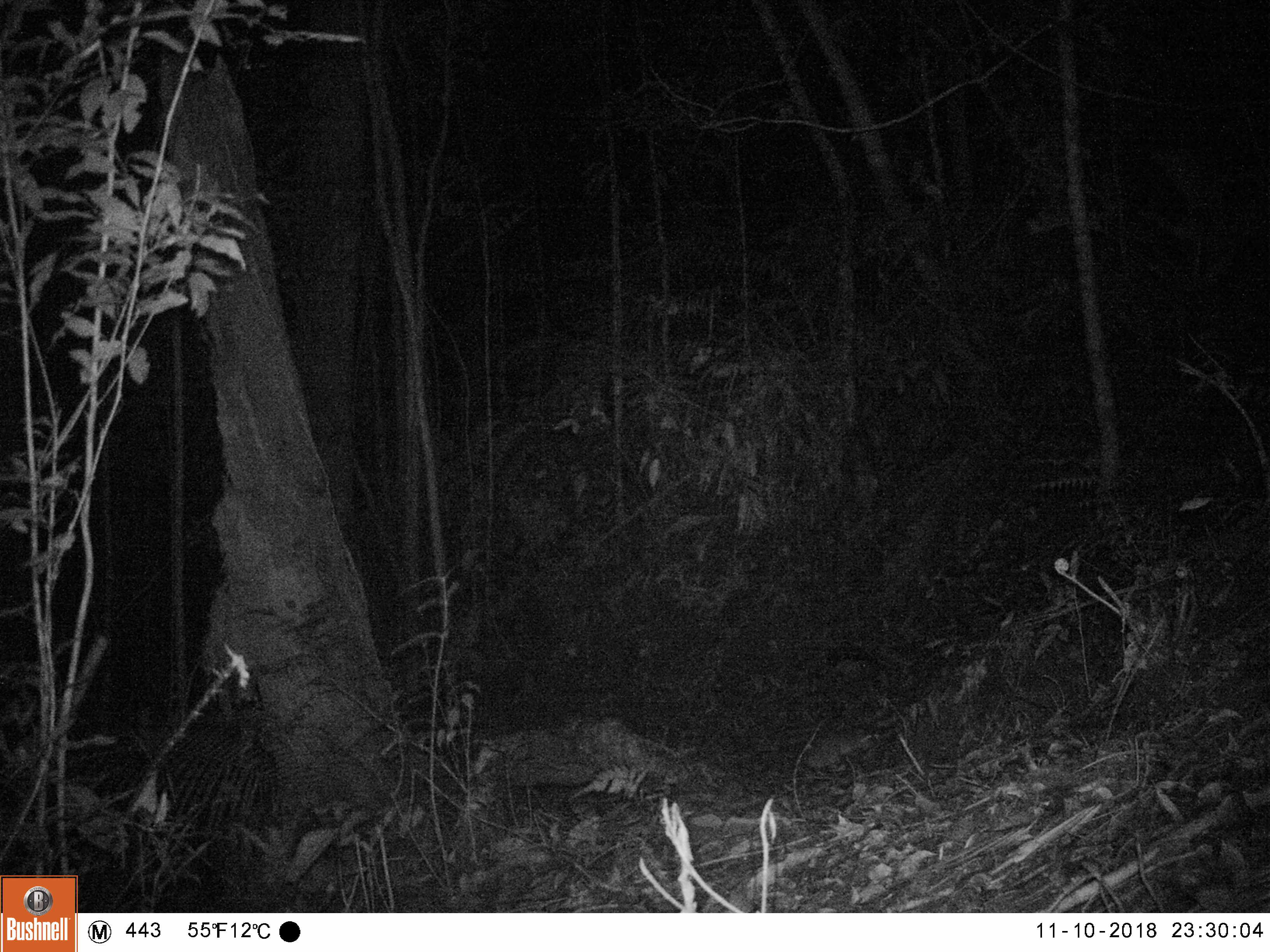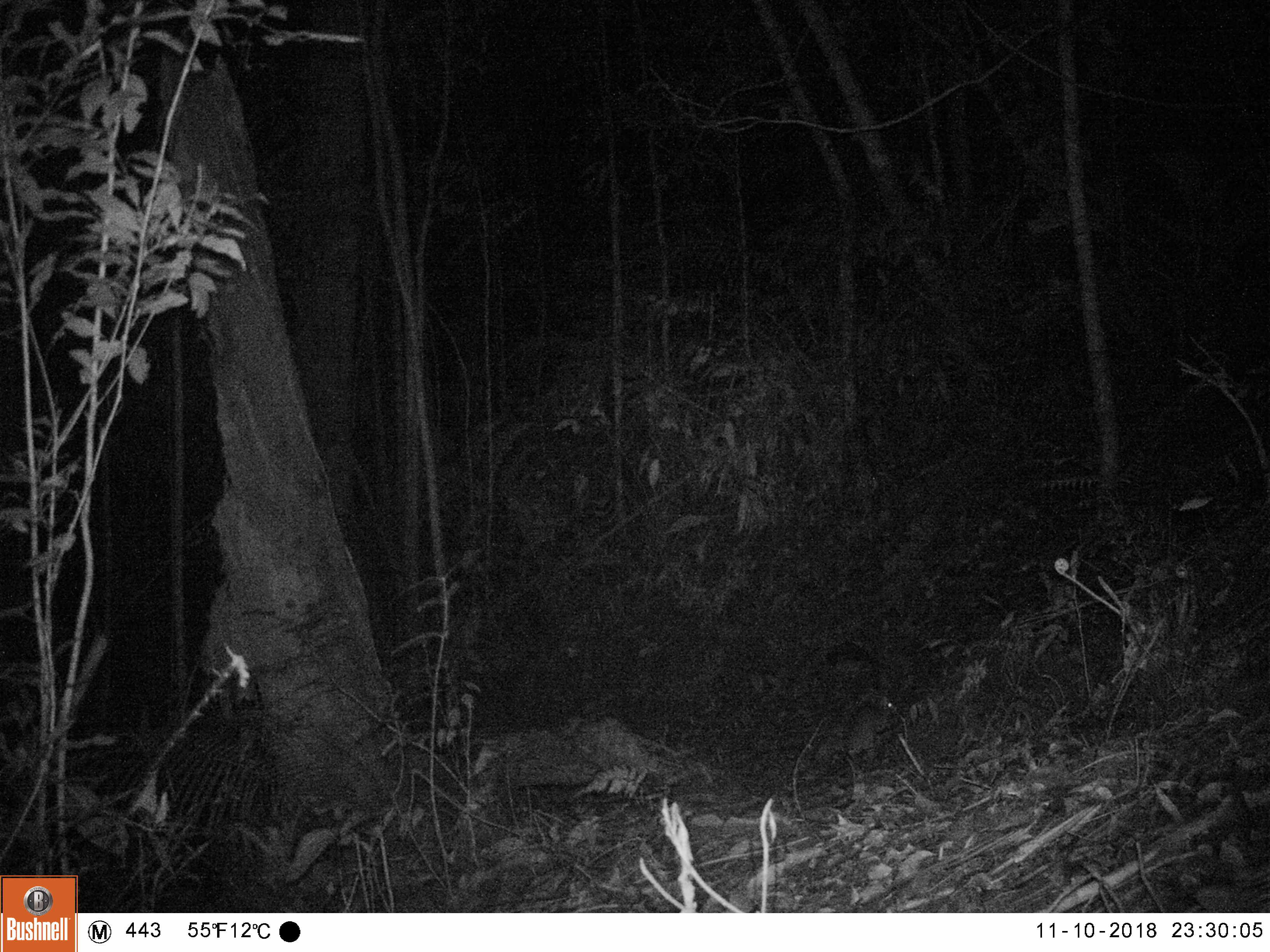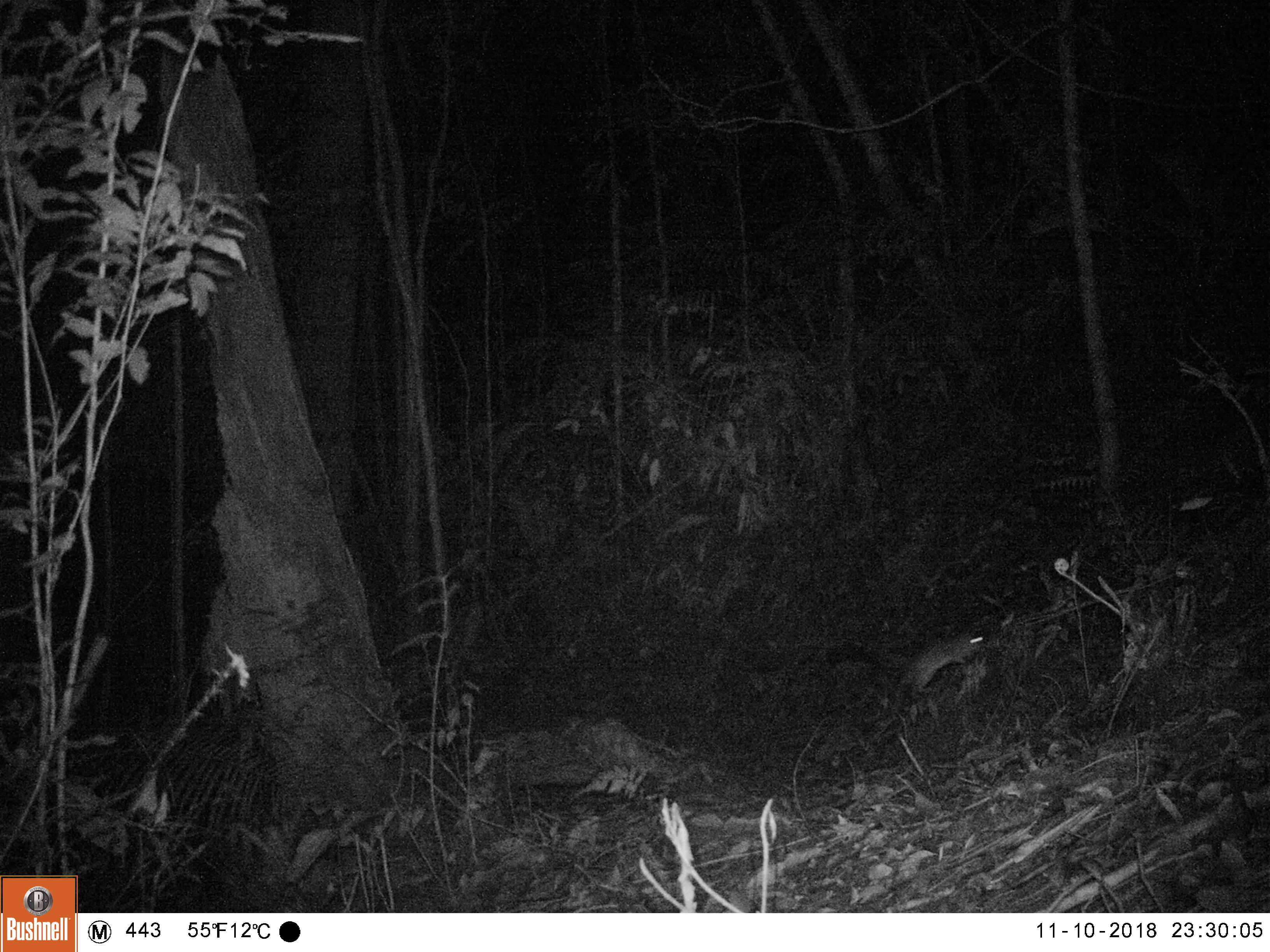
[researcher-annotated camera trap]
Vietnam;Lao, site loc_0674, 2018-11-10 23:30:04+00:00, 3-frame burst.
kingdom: Animalia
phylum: Chordata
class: Mammalia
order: Rodentia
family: Muridae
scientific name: Muridae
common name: old-world mice and rats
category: unidentified murid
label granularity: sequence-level